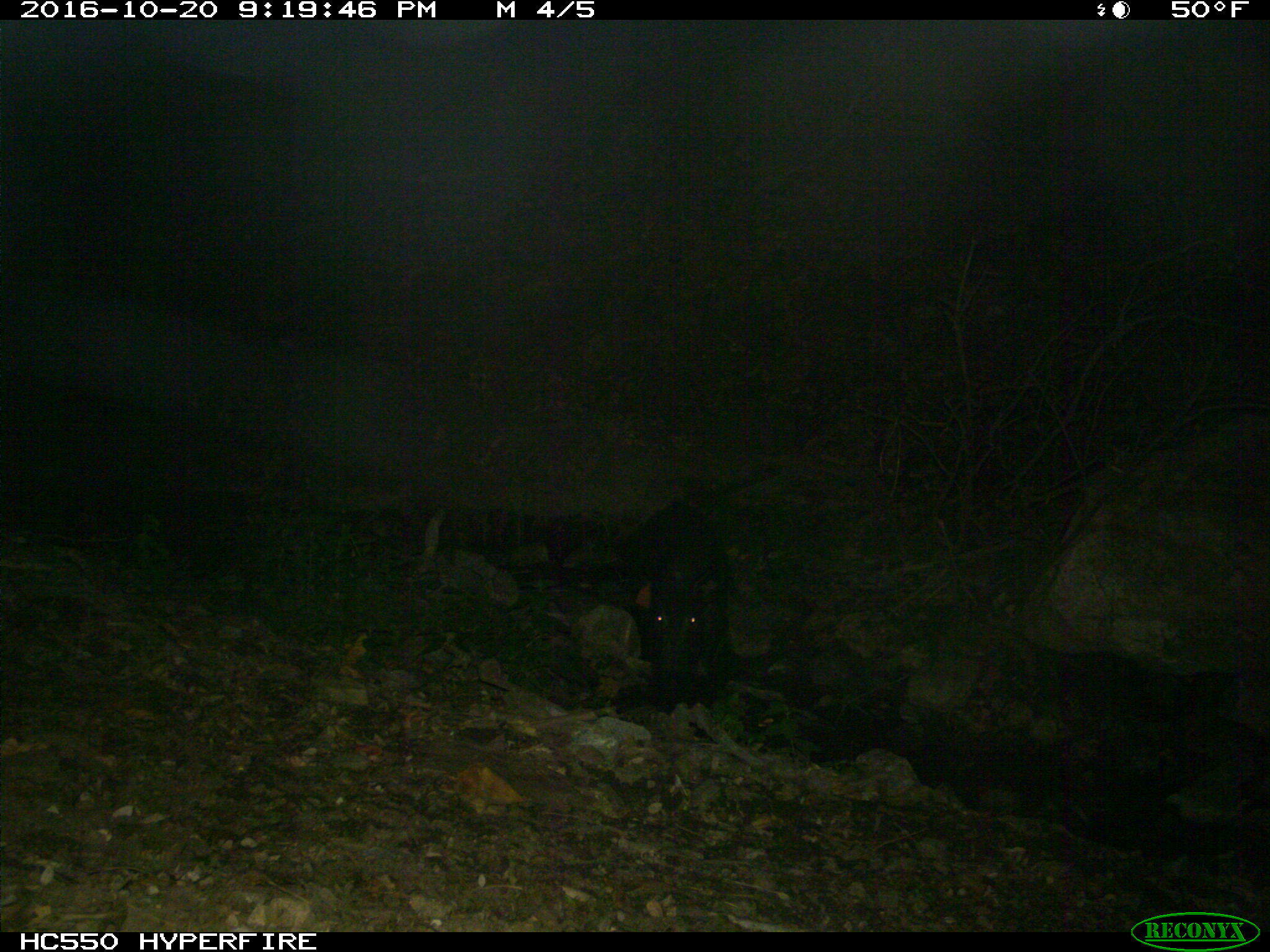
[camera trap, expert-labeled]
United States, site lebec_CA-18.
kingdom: Animalia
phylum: Chordata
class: Mammalia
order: Artiodactyla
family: Suidae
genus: Sus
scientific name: Sus scrofa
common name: wild boar